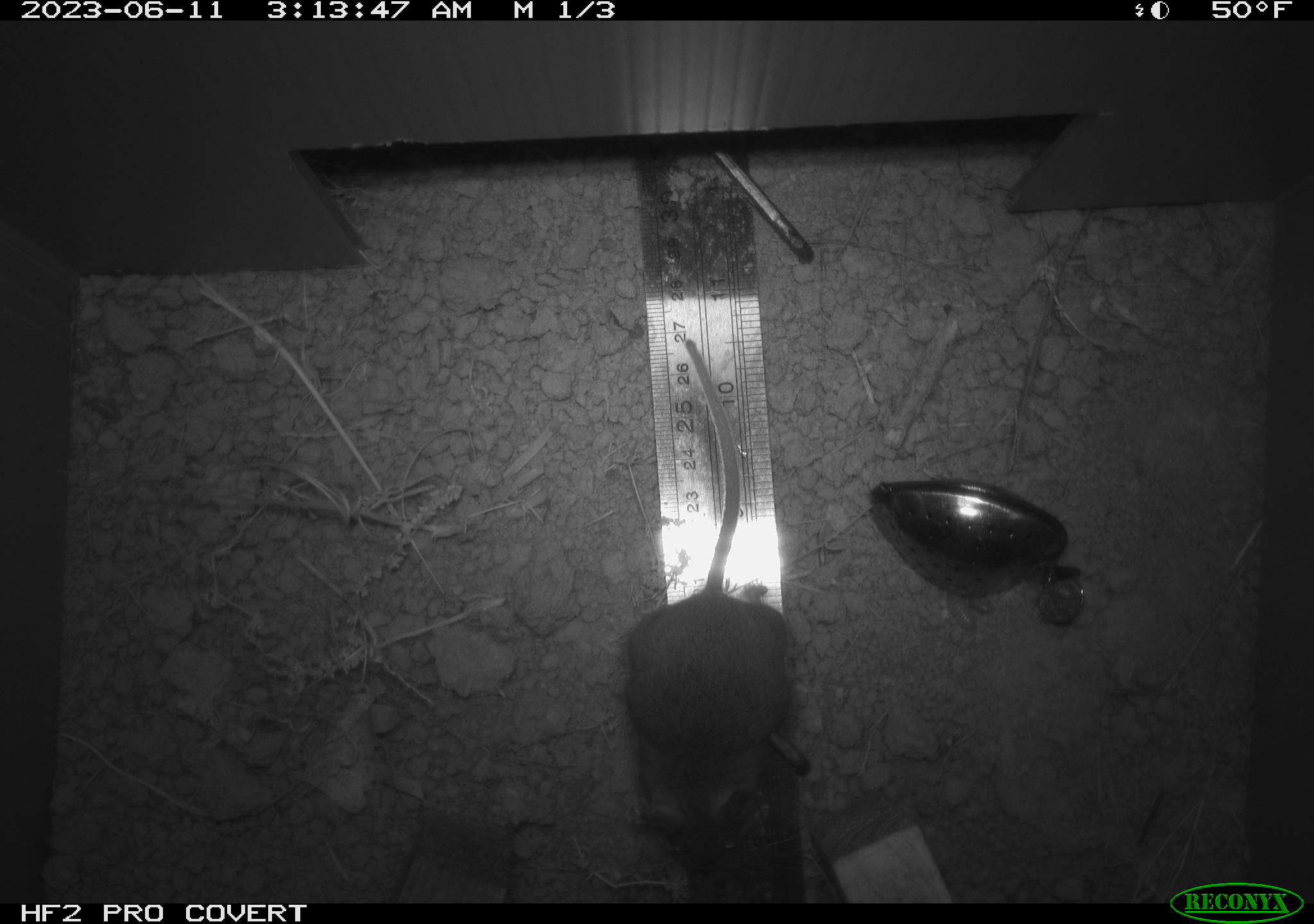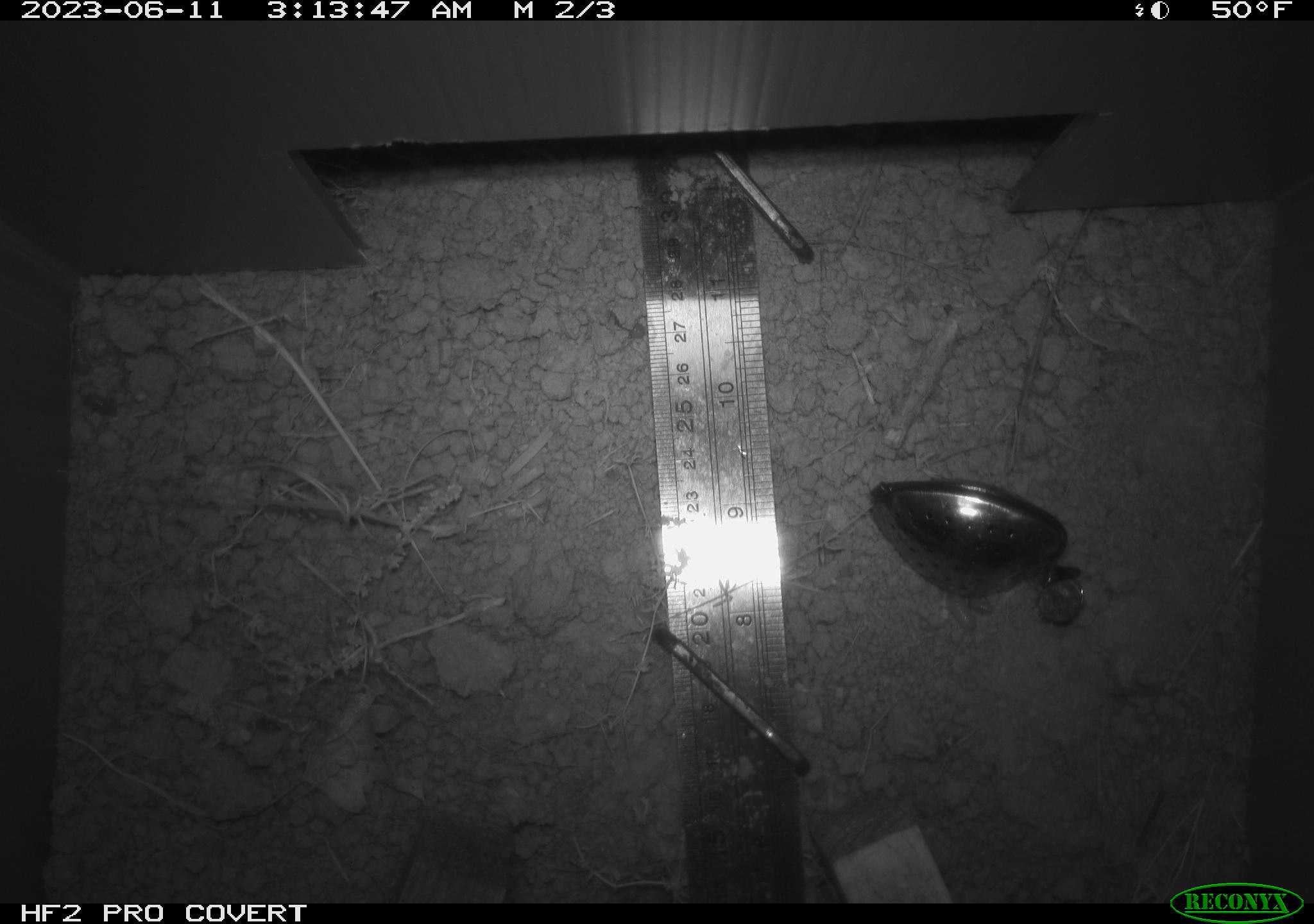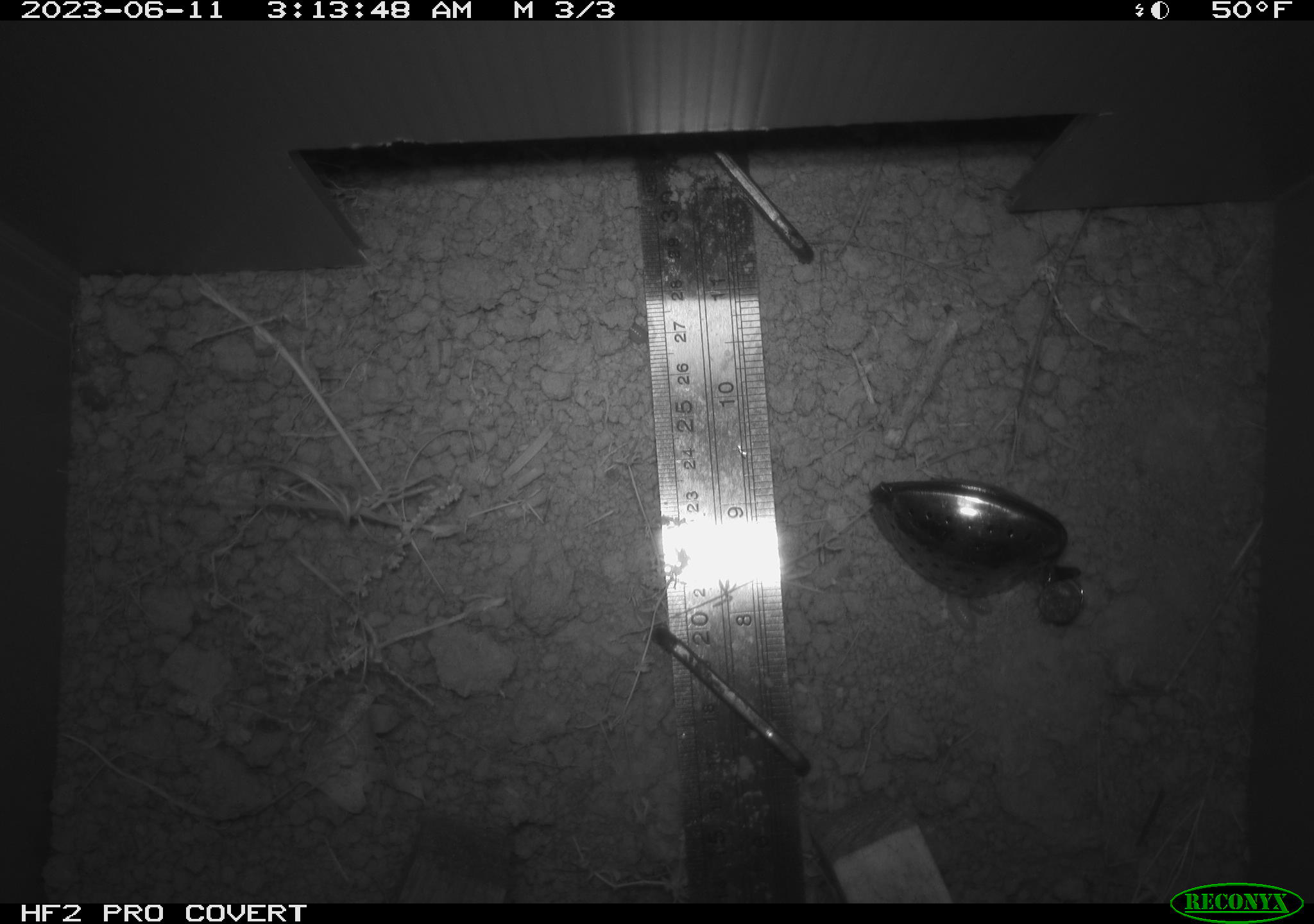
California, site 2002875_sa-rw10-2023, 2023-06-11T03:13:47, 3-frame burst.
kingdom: Animalia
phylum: Chordata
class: Mammalia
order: Rodentia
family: Cricetidae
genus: Neotoma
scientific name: Neotoma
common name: pack rat or woodrat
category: neotoma species